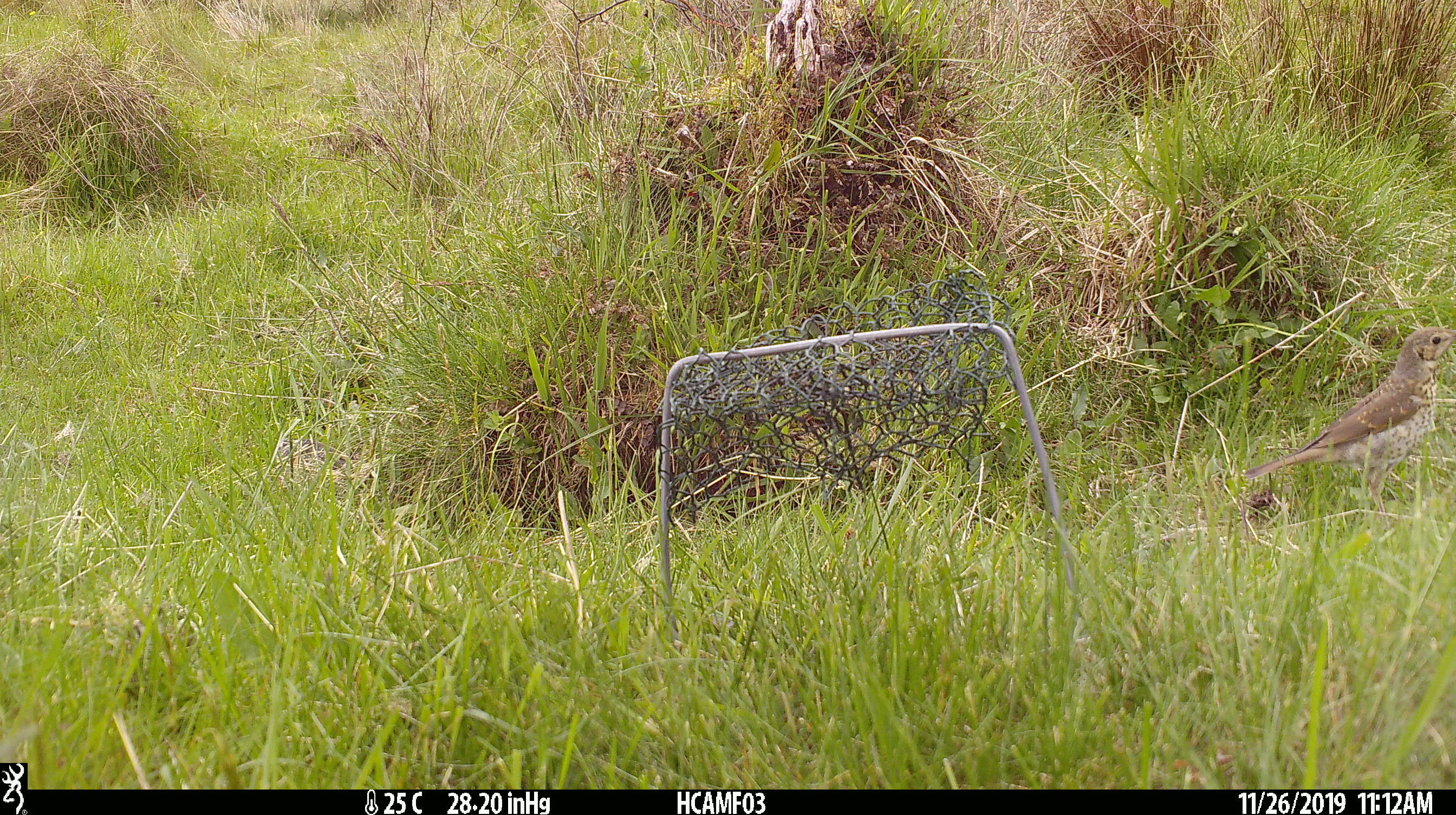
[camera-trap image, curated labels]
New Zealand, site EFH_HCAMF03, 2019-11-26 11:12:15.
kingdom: Animalia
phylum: Chordata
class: Aves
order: Passeriformes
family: Turdidae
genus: Turdus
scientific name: Turdus philomelos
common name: song thrush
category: thrush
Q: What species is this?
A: Thrush (song thrush) (Turdus philomelos).